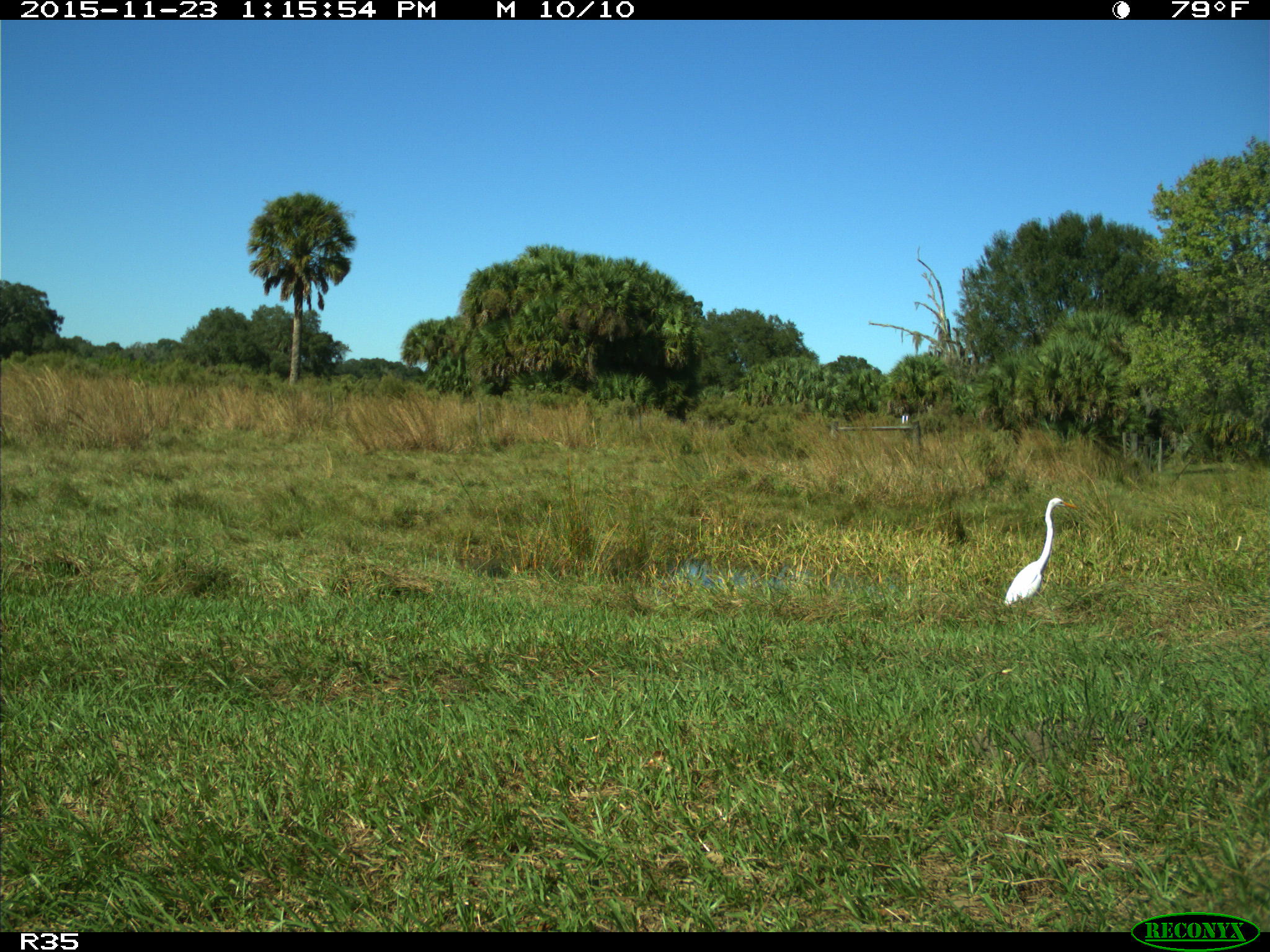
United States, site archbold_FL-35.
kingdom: Animalia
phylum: Chordata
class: Aves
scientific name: Aves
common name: birds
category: unidentified bird